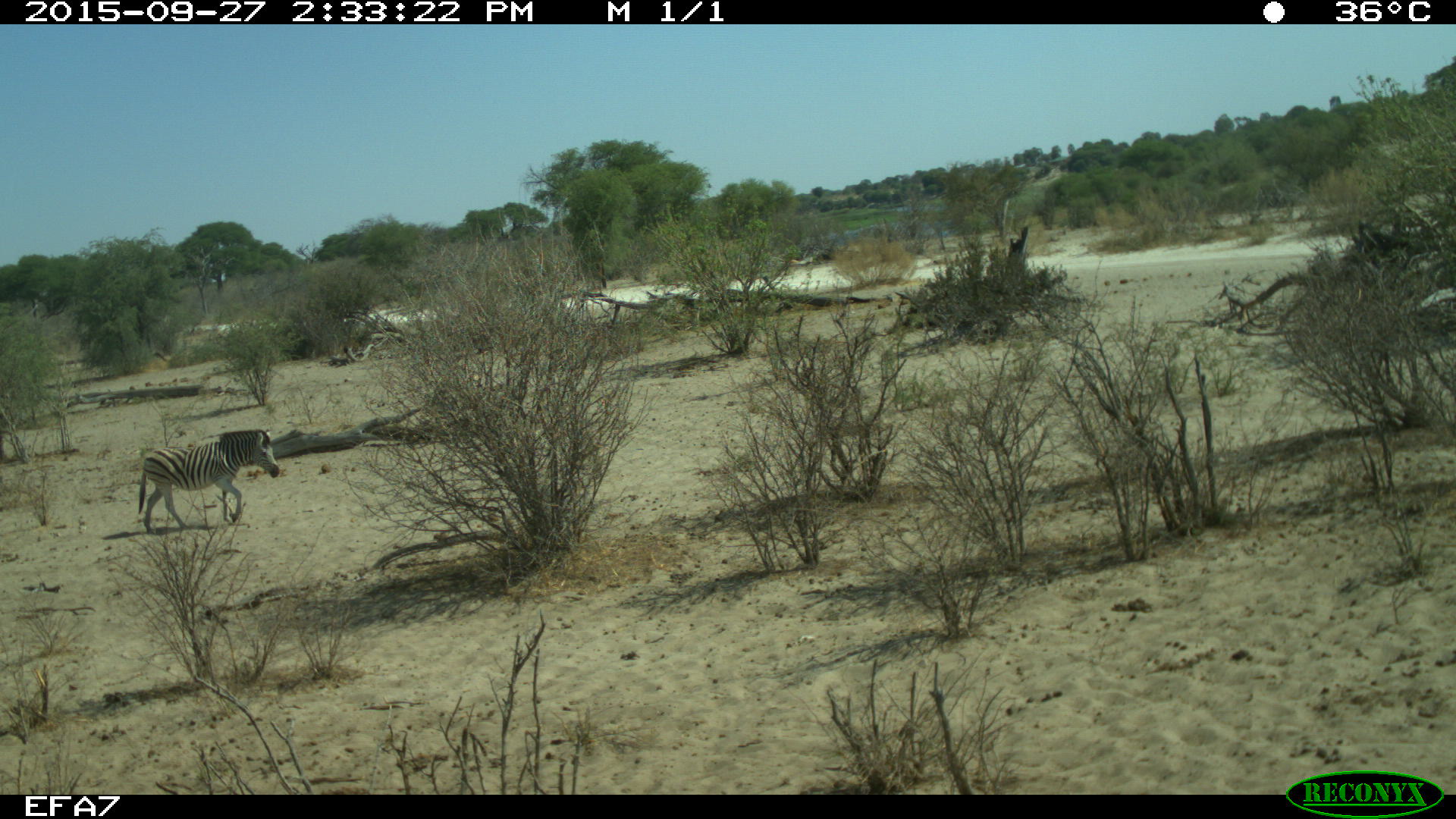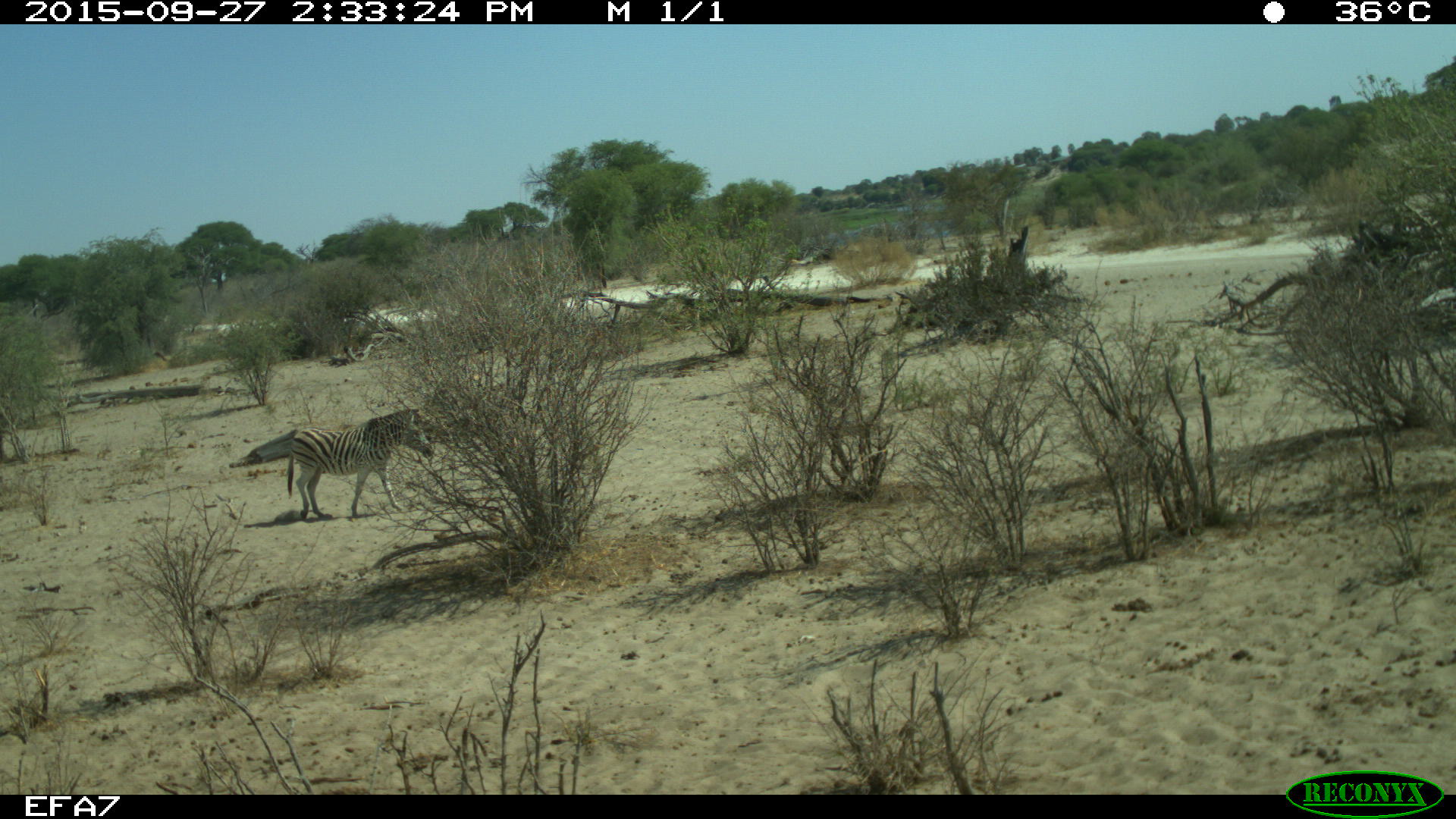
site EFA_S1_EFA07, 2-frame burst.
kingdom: Animalia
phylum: Chordata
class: Mammalia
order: Perissodactyla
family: Equidae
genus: Equus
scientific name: Equus quagga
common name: plains zebra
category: zebraplains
Zebraplains (plains zebra) (Equus quagga), count 1. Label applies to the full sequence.